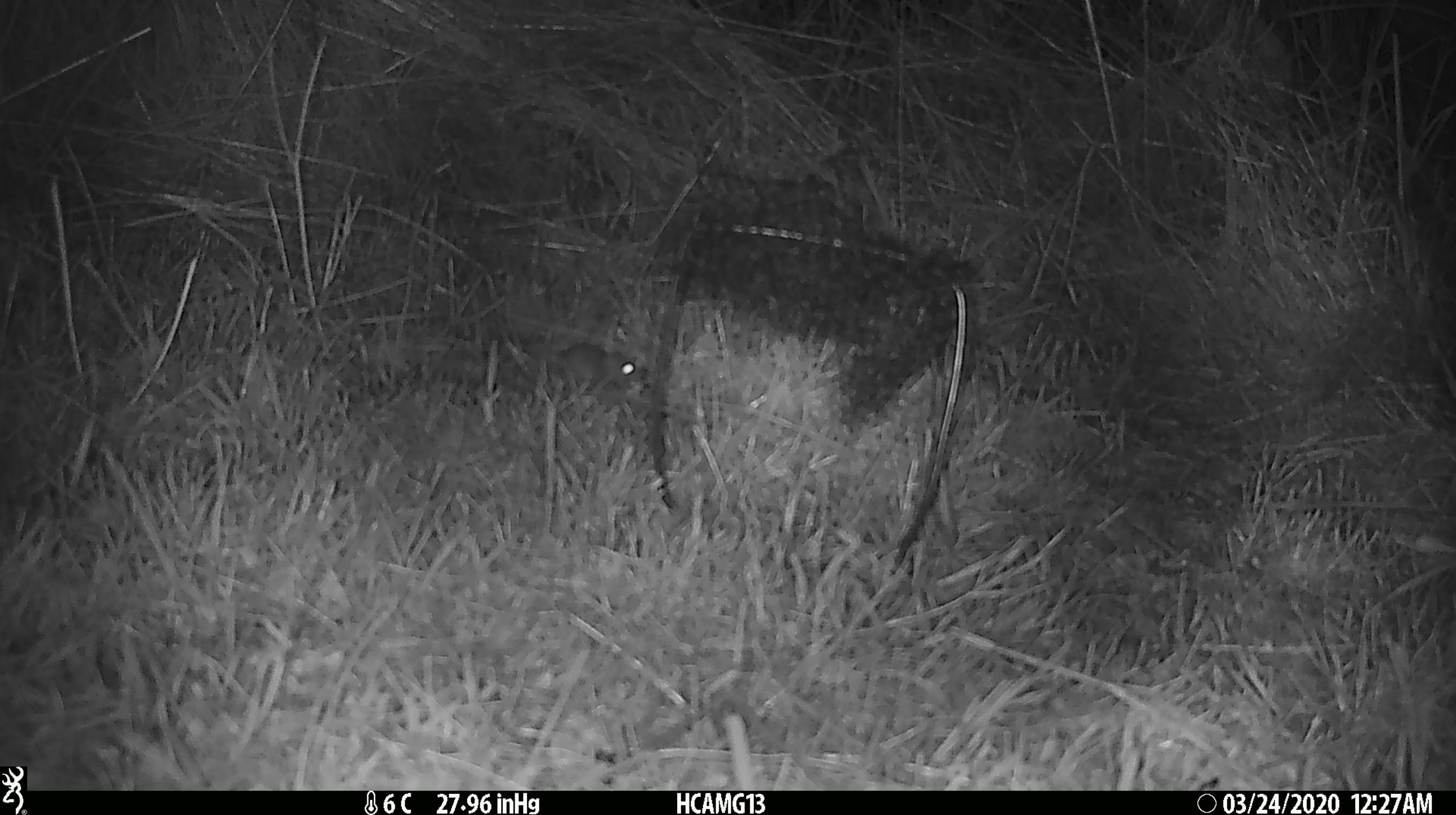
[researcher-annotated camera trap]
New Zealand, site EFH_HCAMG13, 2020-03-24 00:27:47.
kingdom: Animalia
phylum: Chordata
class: Mammalia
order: Rodentia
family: Muridae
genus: Mus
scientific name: Mus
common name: mouse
Mouse (Mus).